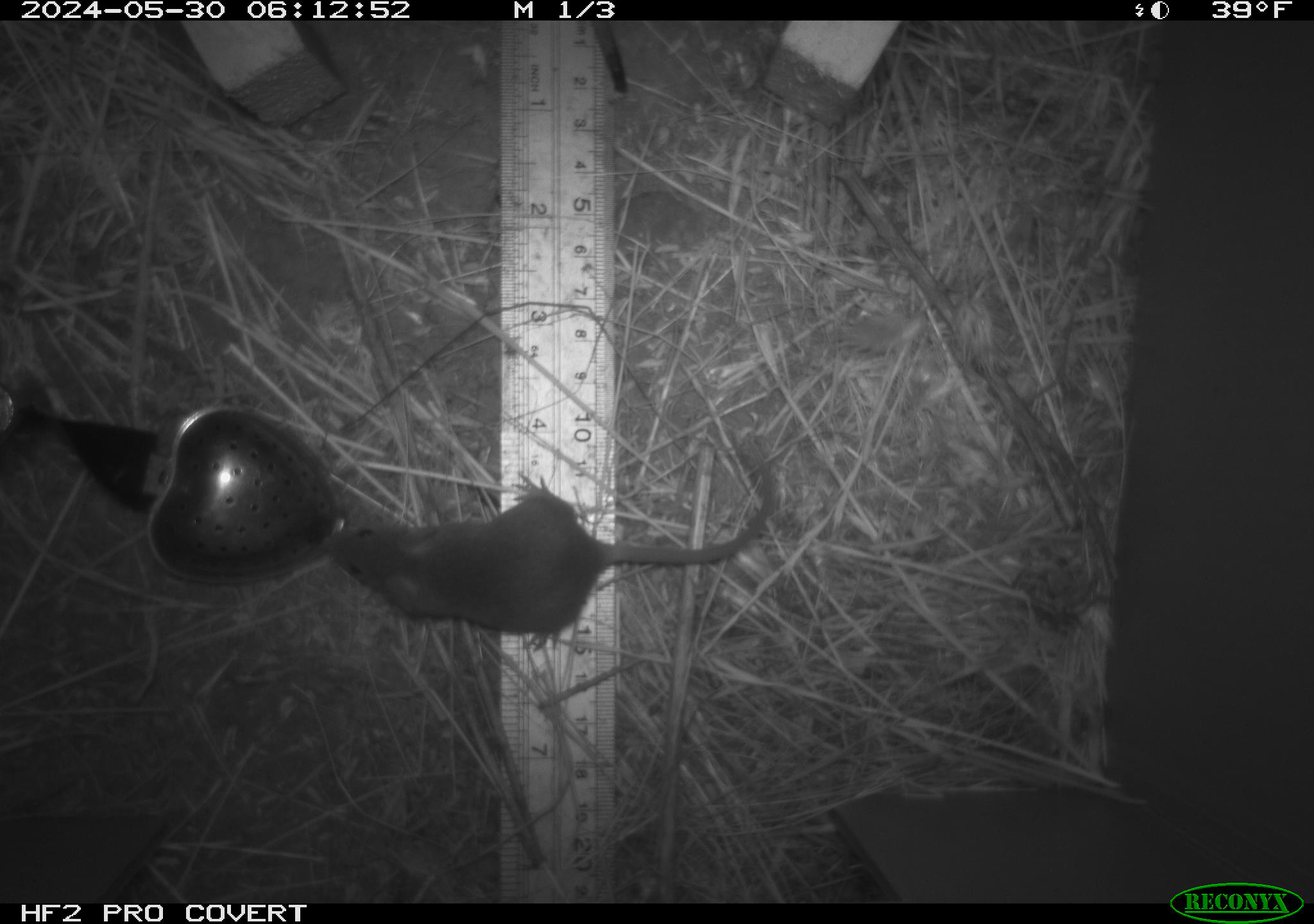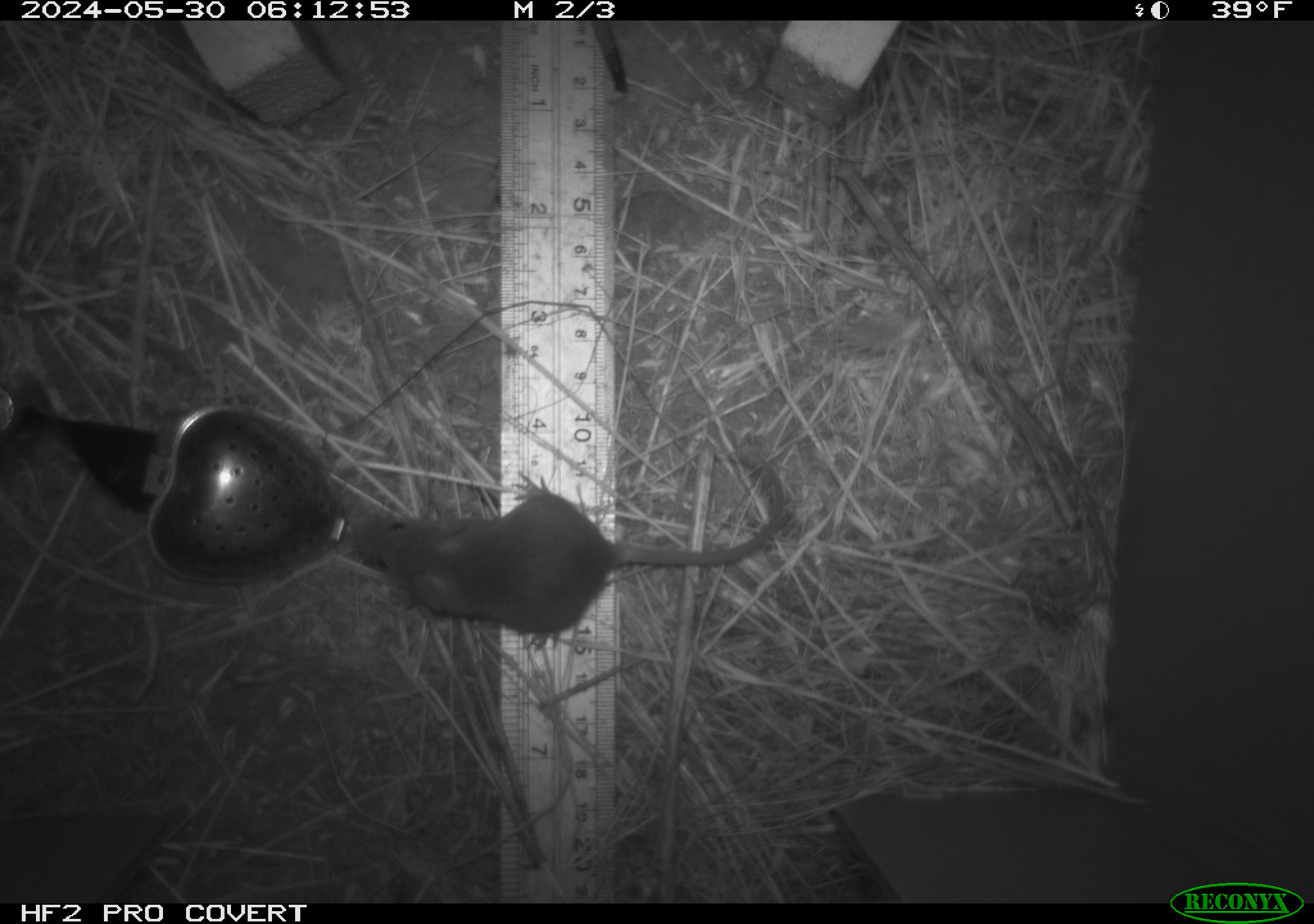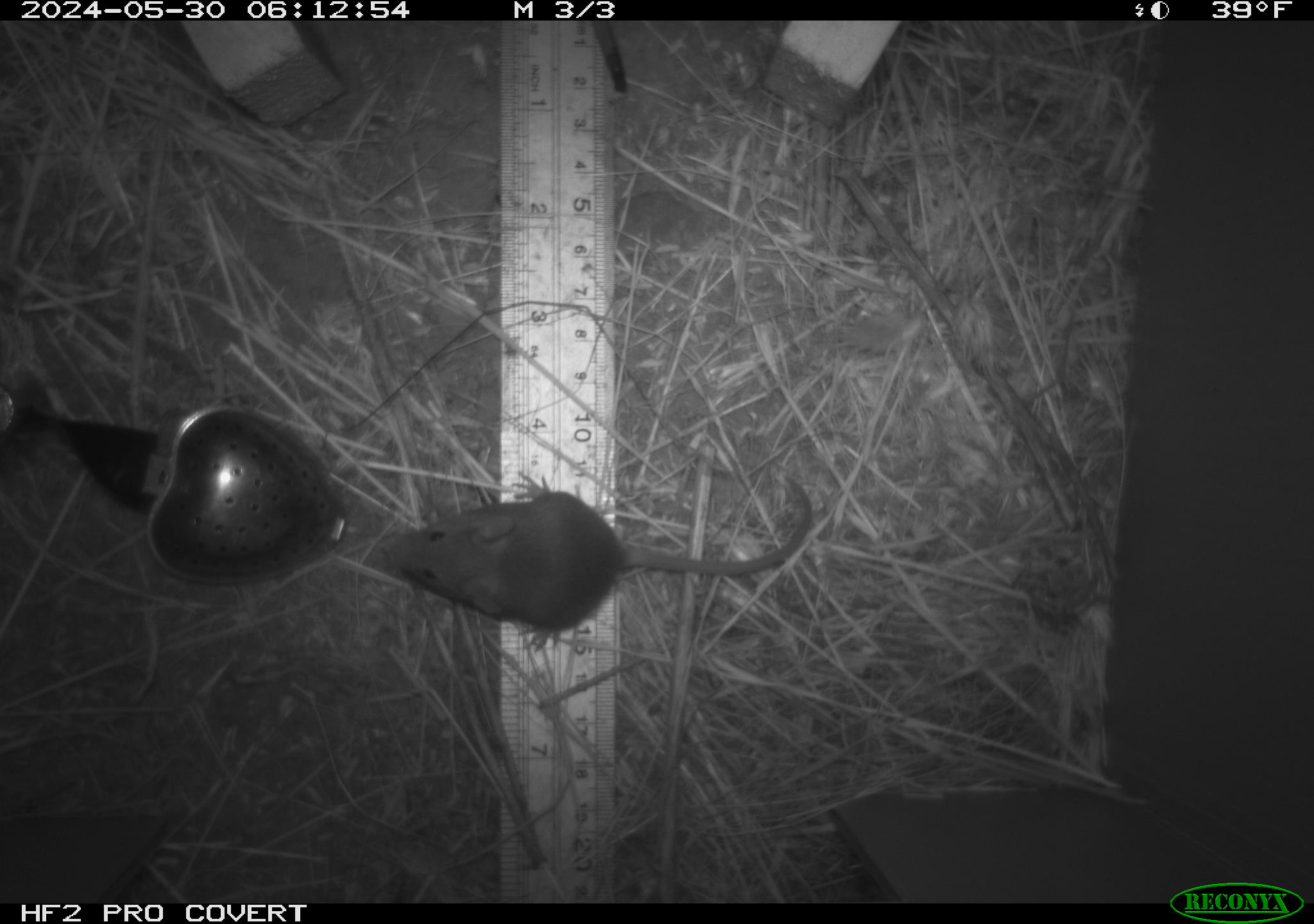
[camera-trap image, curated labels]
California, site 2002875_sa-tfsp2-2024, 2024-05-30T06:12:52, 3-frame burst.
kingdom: Animalia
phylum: Chordata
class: Mammalia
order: Rodentia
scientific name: Rodentia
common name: mouse species